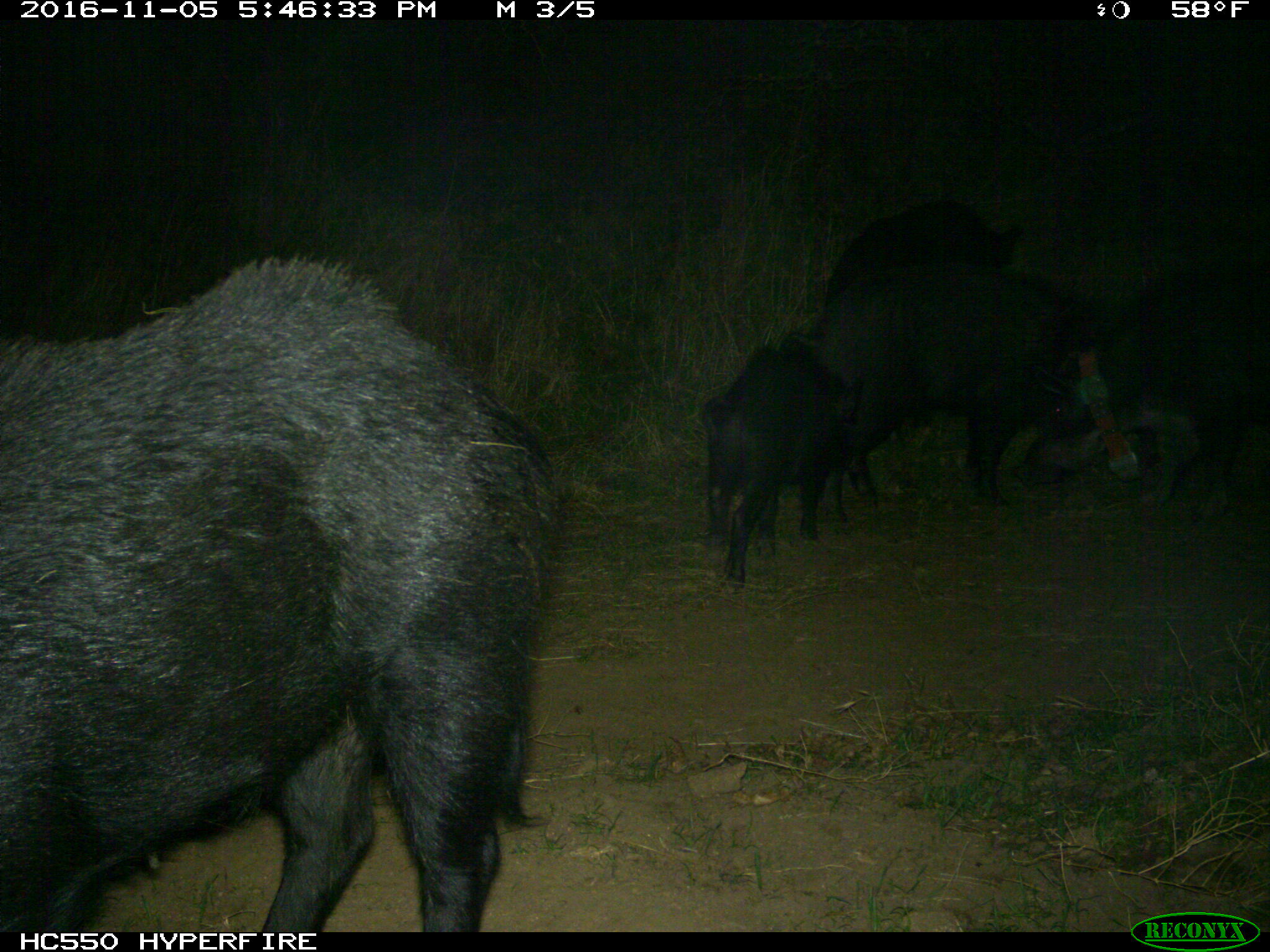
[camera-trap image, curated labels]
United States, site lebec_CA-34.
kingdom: Animalia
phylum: Chordata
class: Mammalia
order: Artiodactyla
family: Suidae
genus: Sus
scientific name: Sus scrofa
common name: wild boar